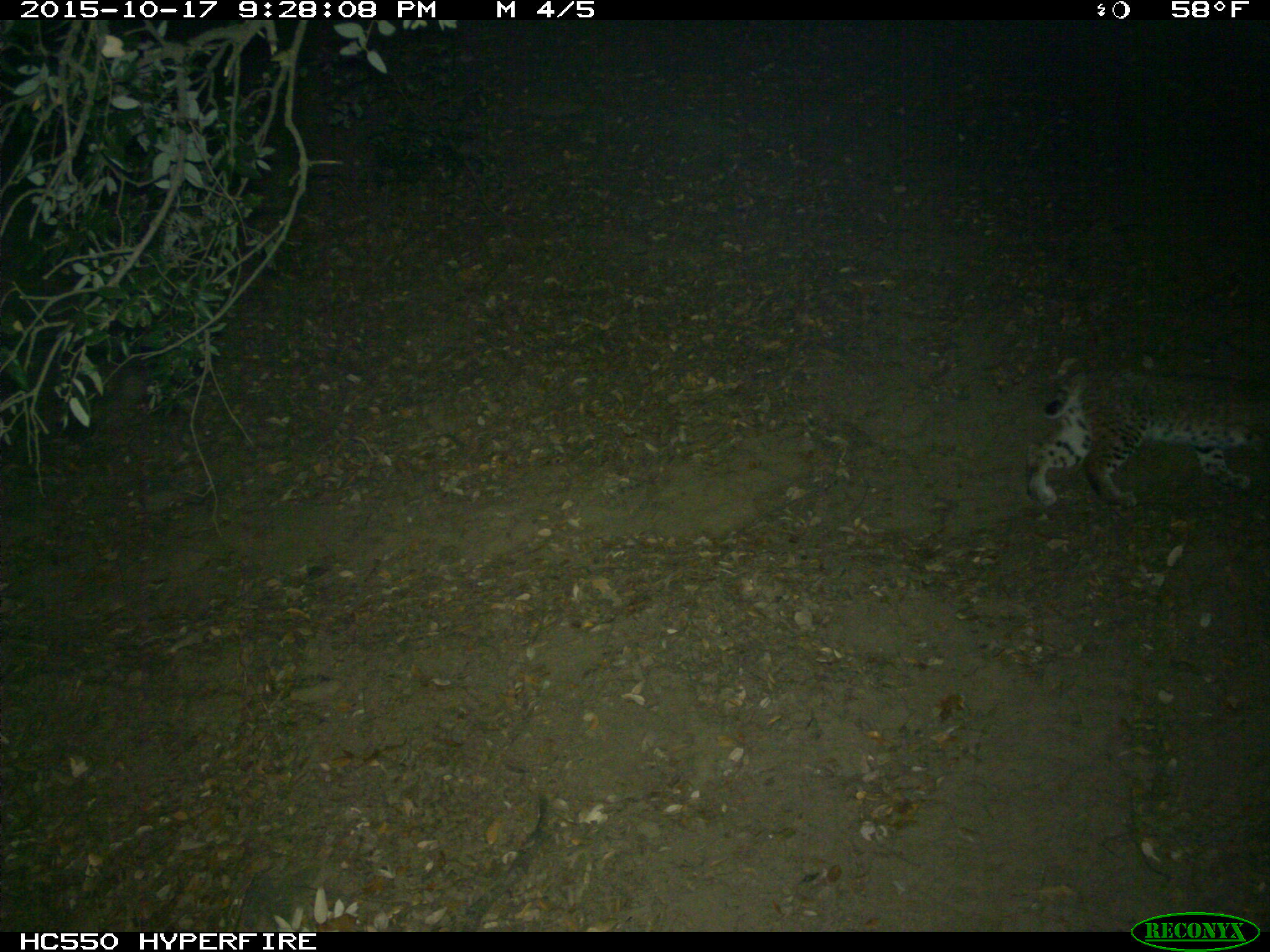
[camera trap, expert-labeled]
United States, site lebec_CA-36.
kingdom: Animalia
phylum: Chordata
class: Mammalia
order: Carnivora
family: Felidae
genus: Lynx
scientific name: Lynx rufus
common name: bobcat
Lynx rufus (bobcat).